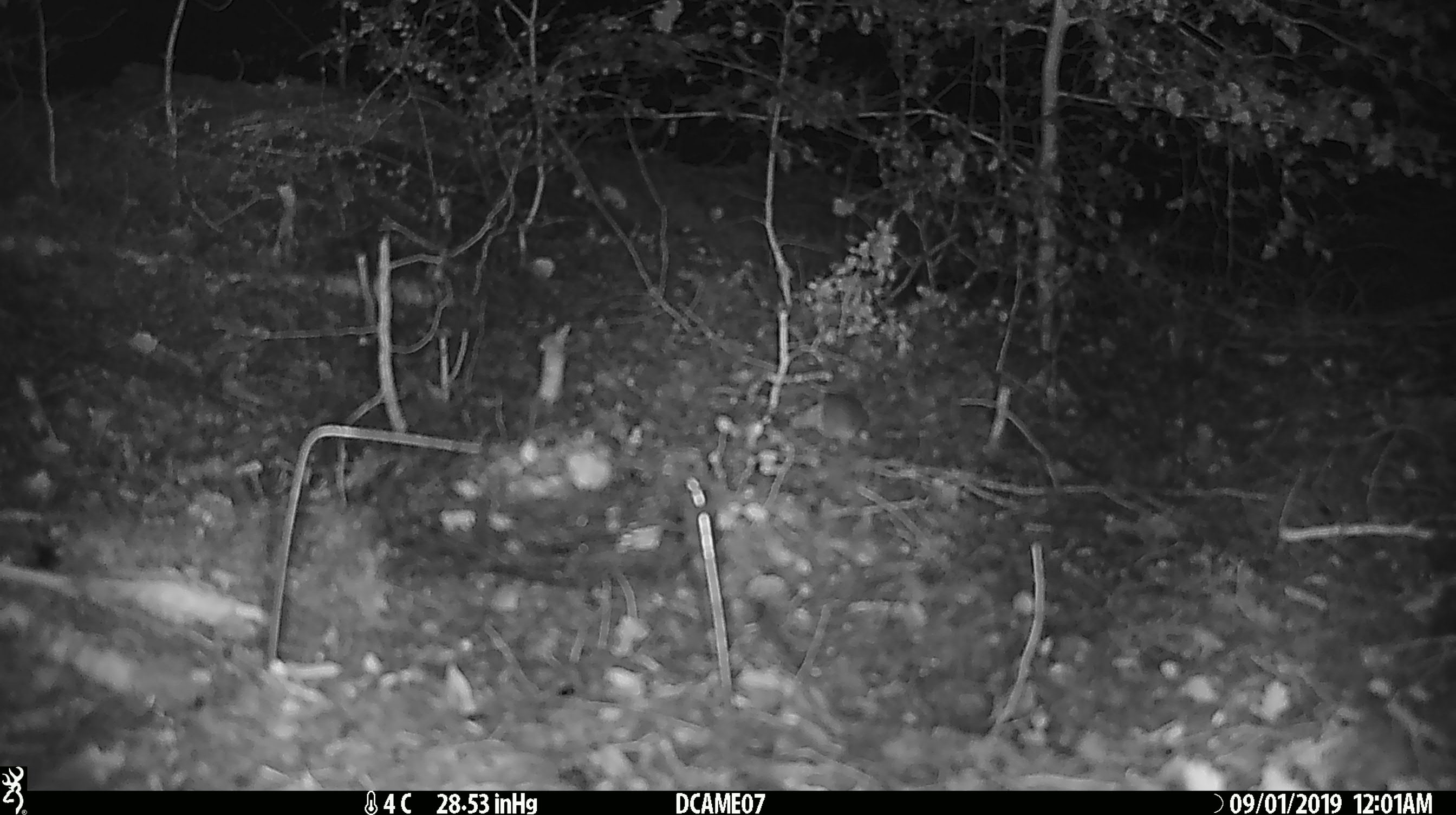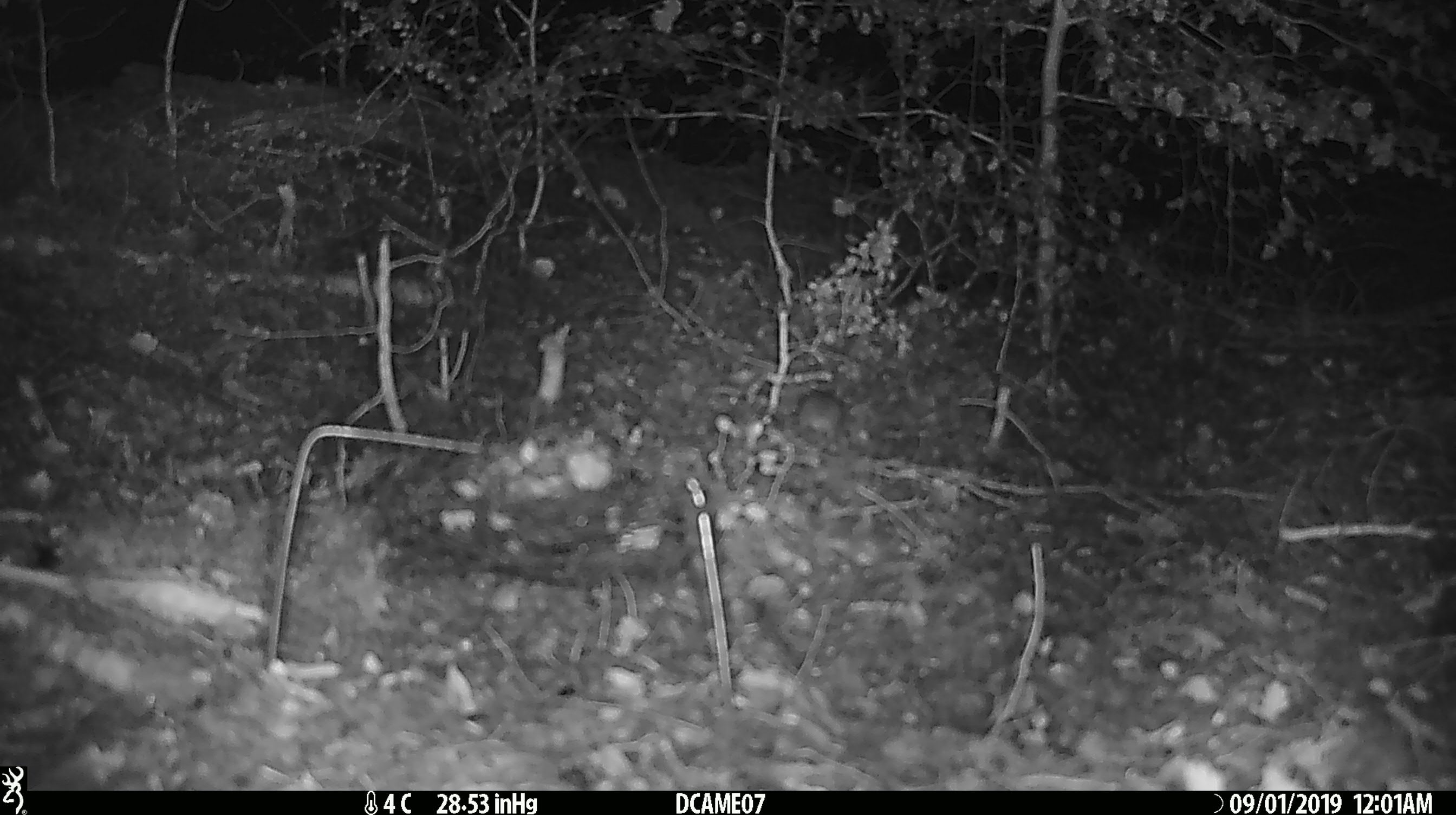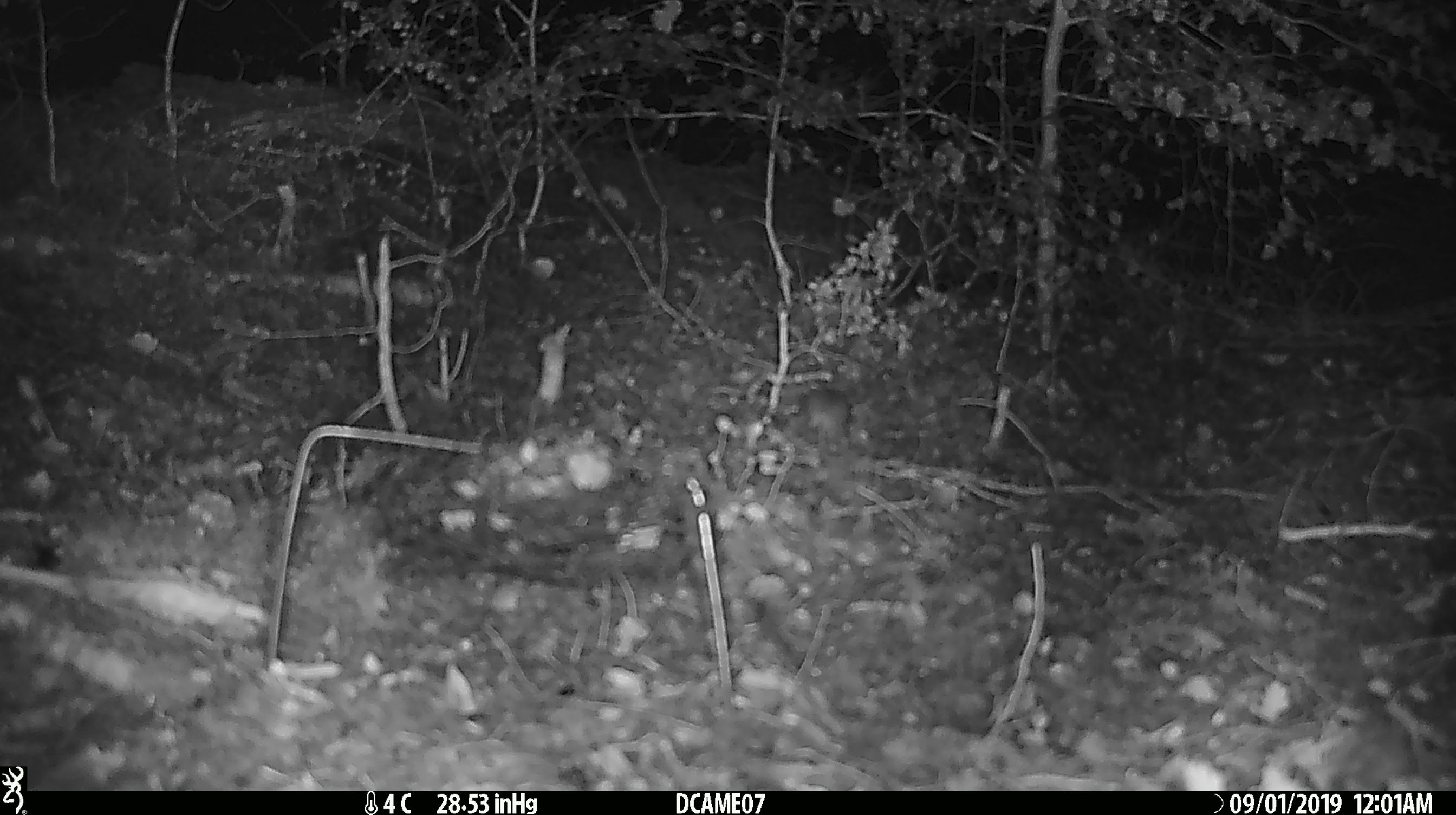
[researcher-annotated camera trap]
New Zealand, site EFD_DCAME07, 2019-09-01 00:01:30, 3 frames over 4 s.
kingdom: Animalia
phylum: Chordata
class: Mammalia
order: Rodentia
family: Muridae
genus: Mus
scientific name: Mus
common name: mouse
Mouse (Mus).